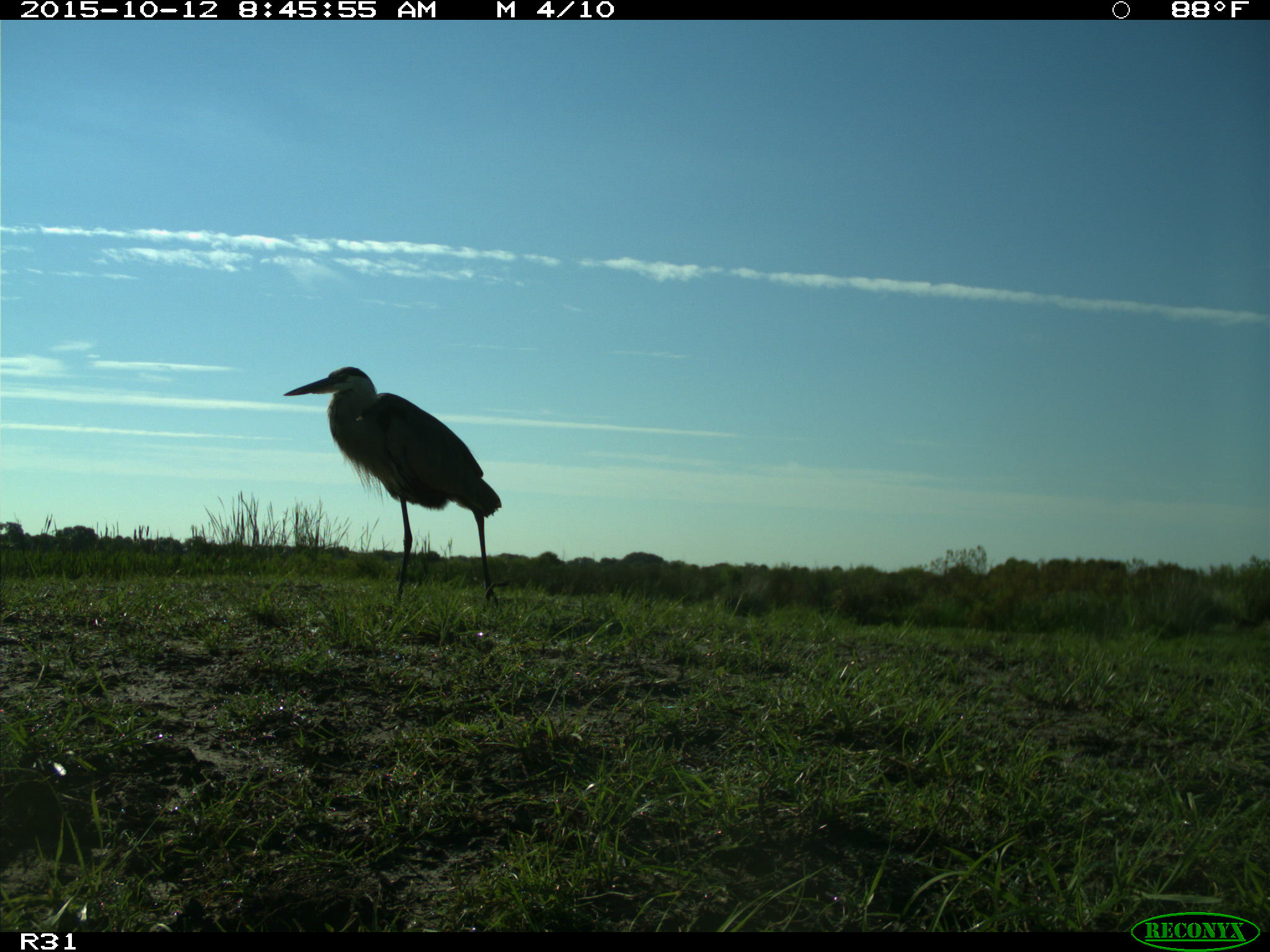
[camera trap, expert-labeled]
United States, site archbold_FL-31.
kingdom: Animalia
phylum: Chordata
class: Aves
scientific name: Aves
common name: birds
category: unidentified bird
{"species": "unidentified bird (birds) (Aves)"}